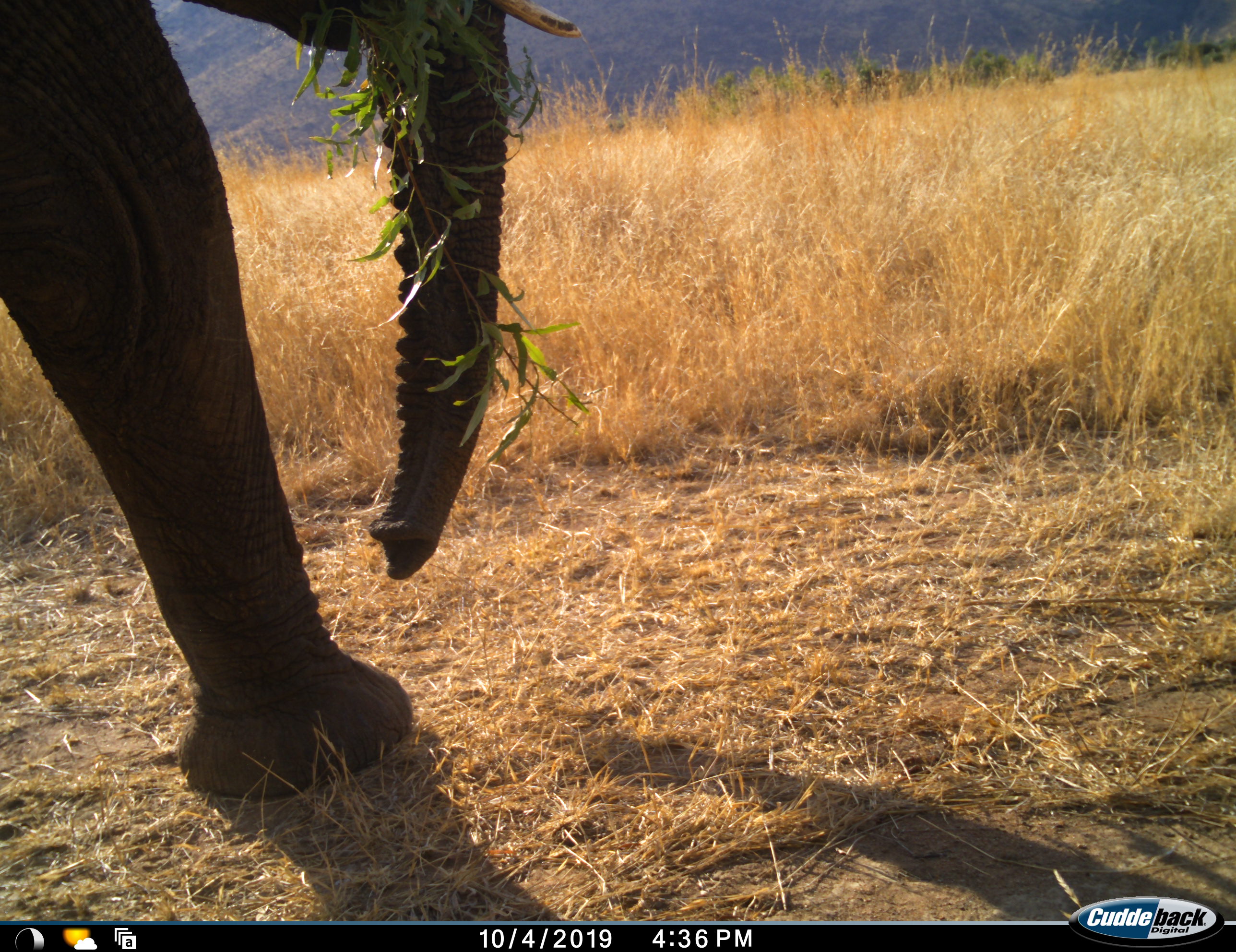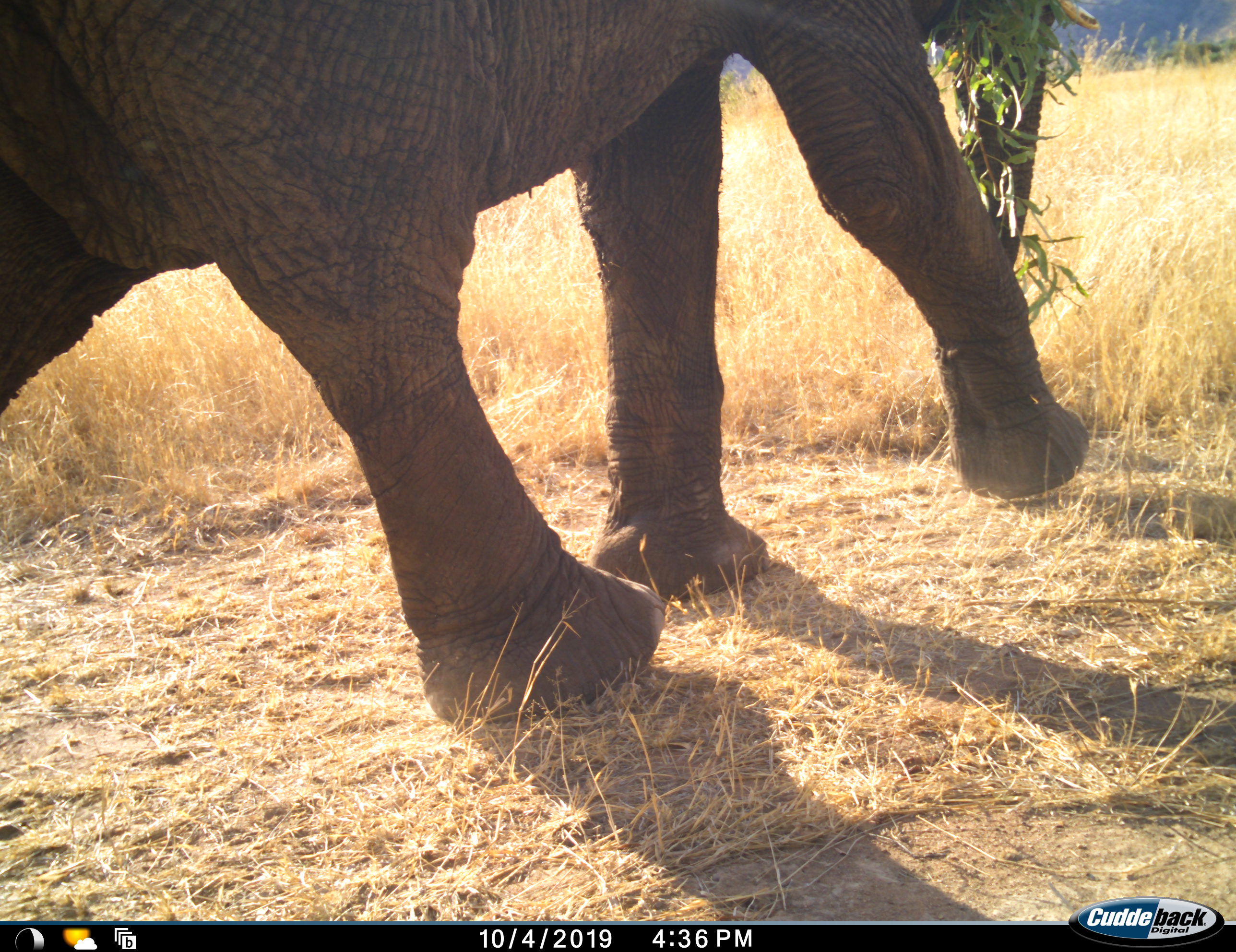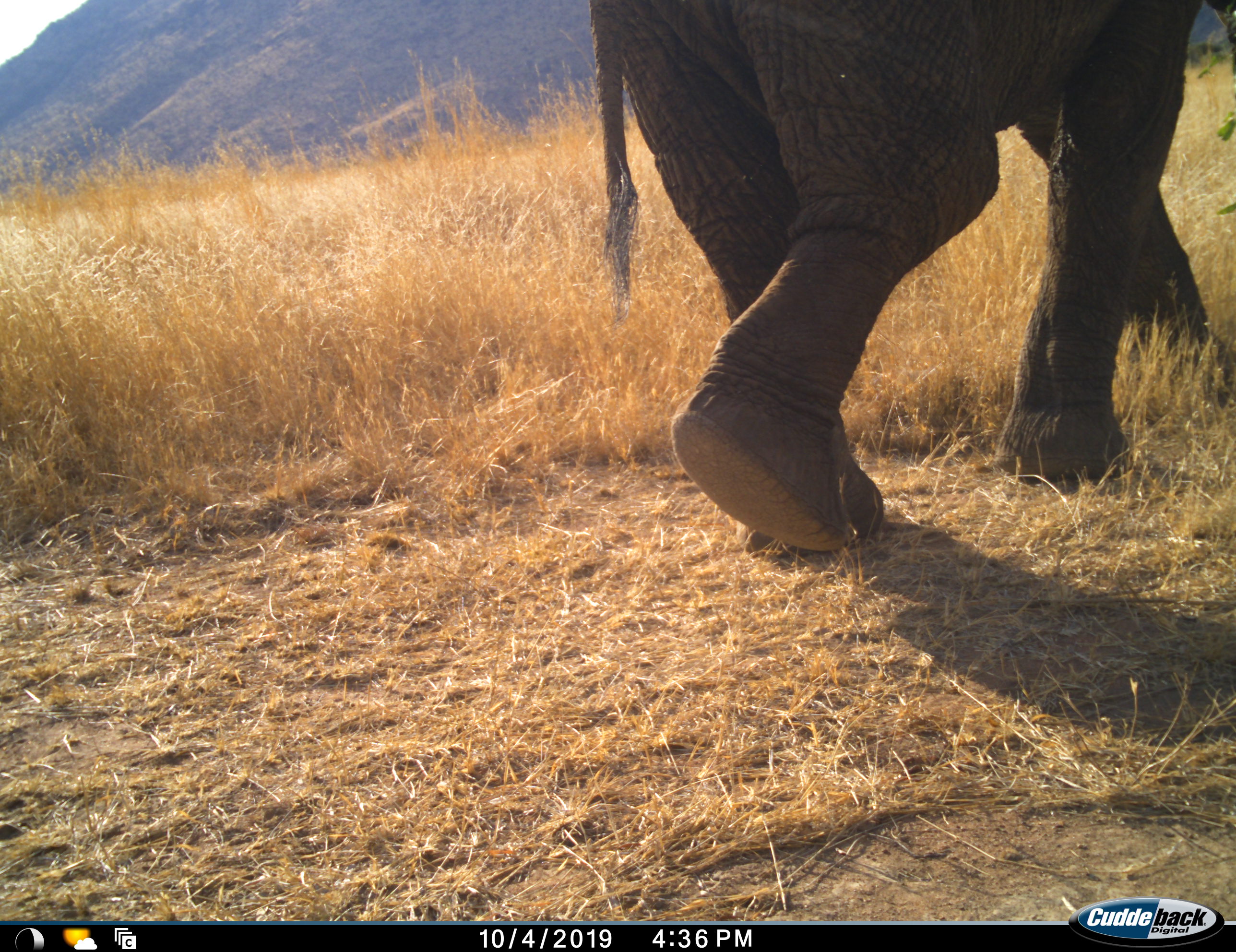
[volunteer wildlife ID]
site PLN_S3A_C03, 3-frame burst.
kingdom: Animalia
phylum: Chordata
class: Mammalia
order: Proboscidea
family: Elephantidae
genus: Loxodonta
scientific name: Loxodonta africana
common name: african bush elephant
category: elephant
Elephant (african bush elephant) (Loxodonta africana), count 1. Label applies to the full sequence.